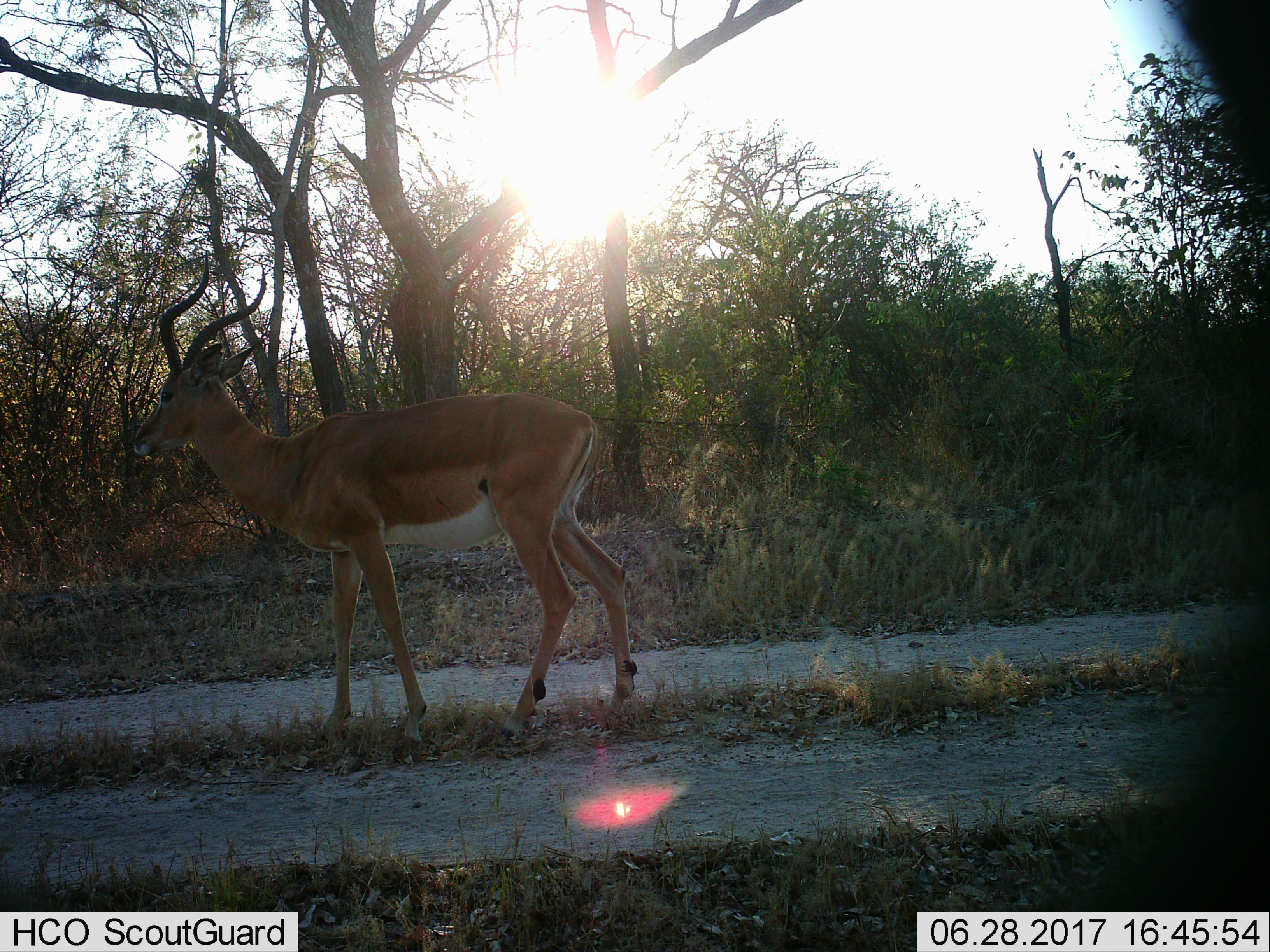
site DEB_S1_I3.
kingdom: Animalia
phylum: Chordata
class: Mammalia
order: Artiodactyla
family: Bovidae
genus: Aepyceros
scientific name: Aepyceros melampus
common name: impala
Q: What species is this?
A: Impala (Aepyceros melampus).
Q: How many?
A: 1.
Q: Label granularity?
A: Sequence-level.